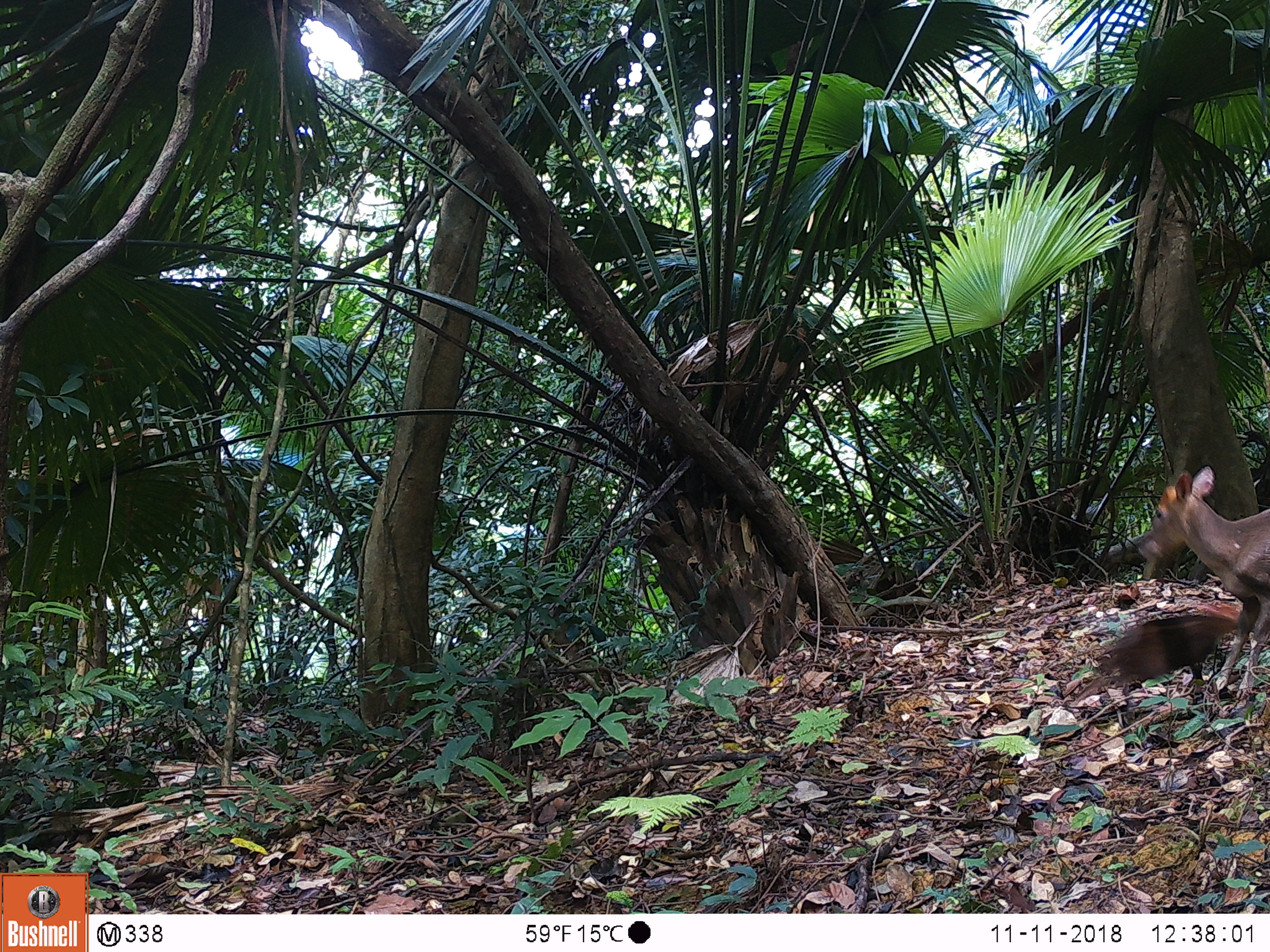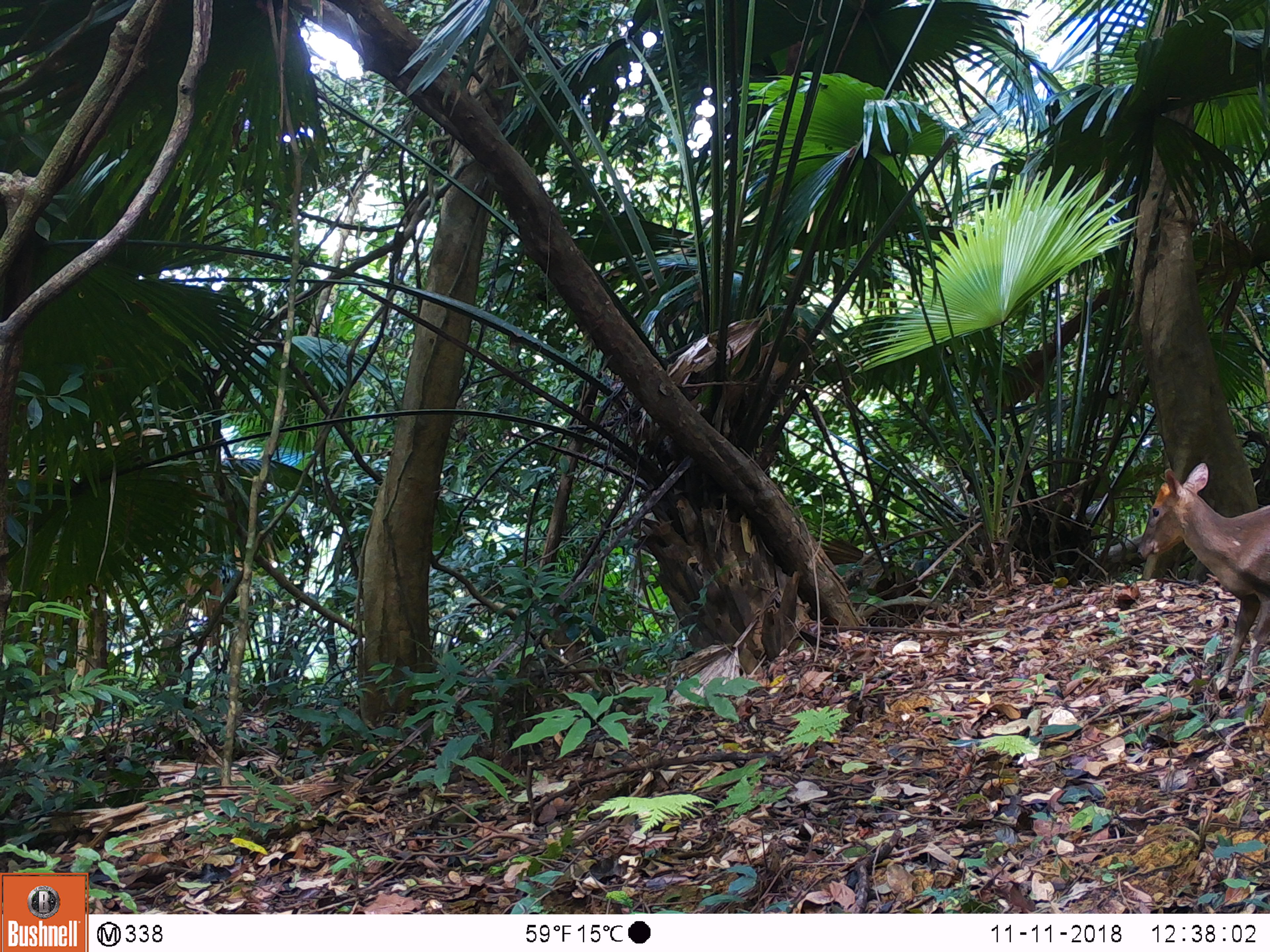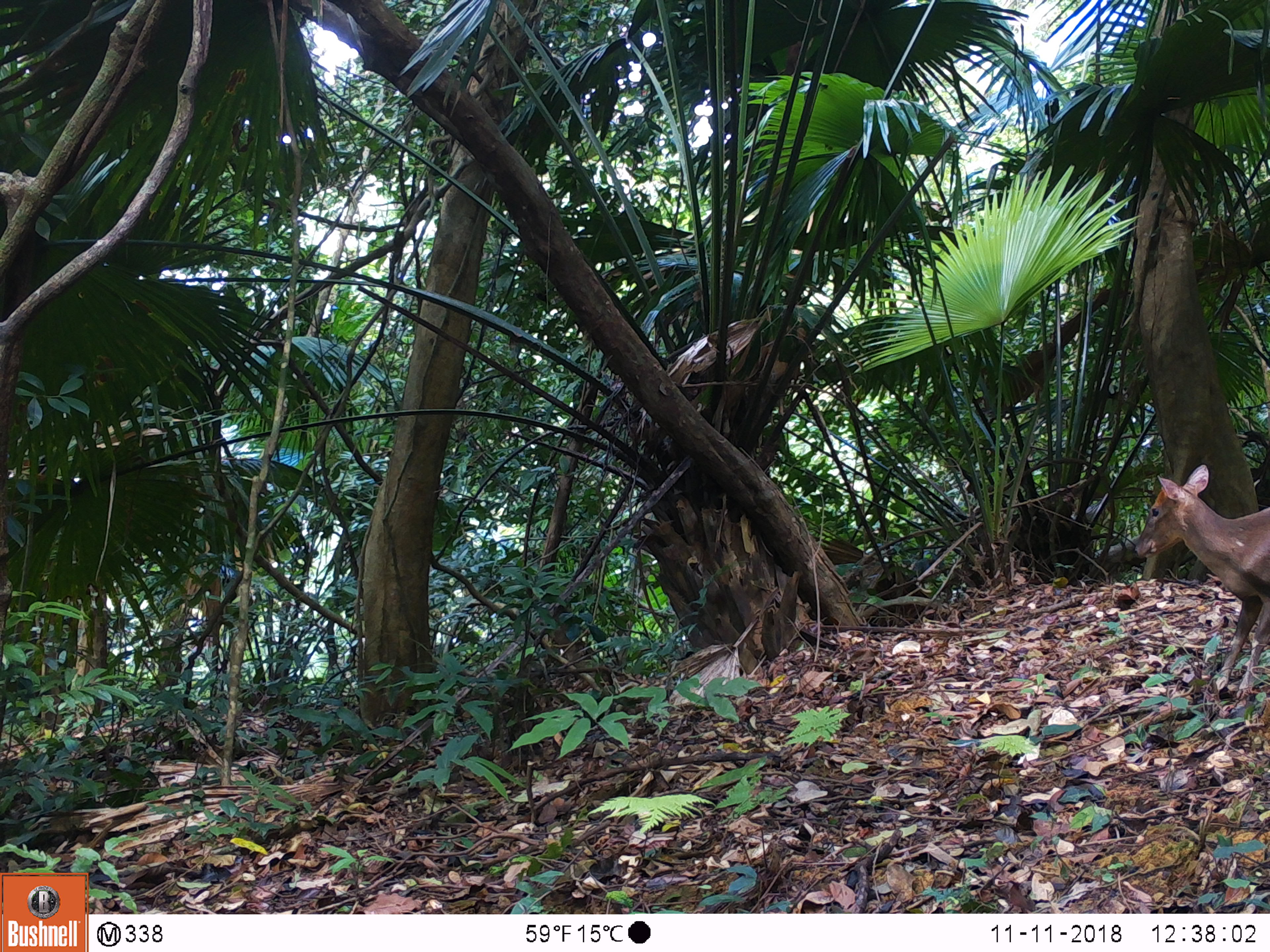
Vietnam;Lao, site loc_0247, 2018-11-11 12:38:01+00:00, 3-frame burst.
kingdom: Animalia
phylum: Chordata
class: Mammalia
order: Artiodactyla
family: Cervidae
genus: Muntiacus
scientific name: Muntiacus rooseveltorum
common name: roosevelt's muntjac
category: roosevelts muntjac group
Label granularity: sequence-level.